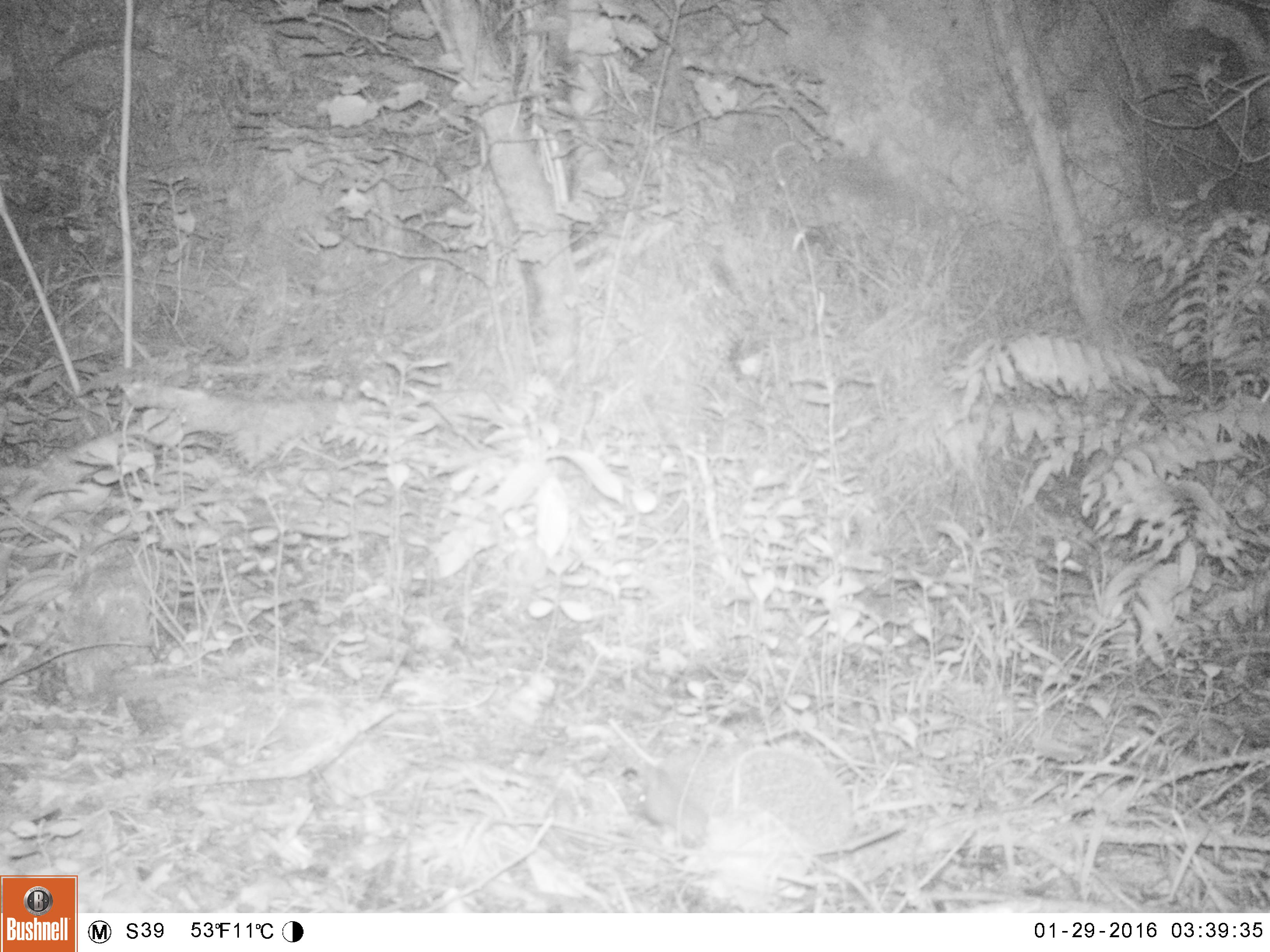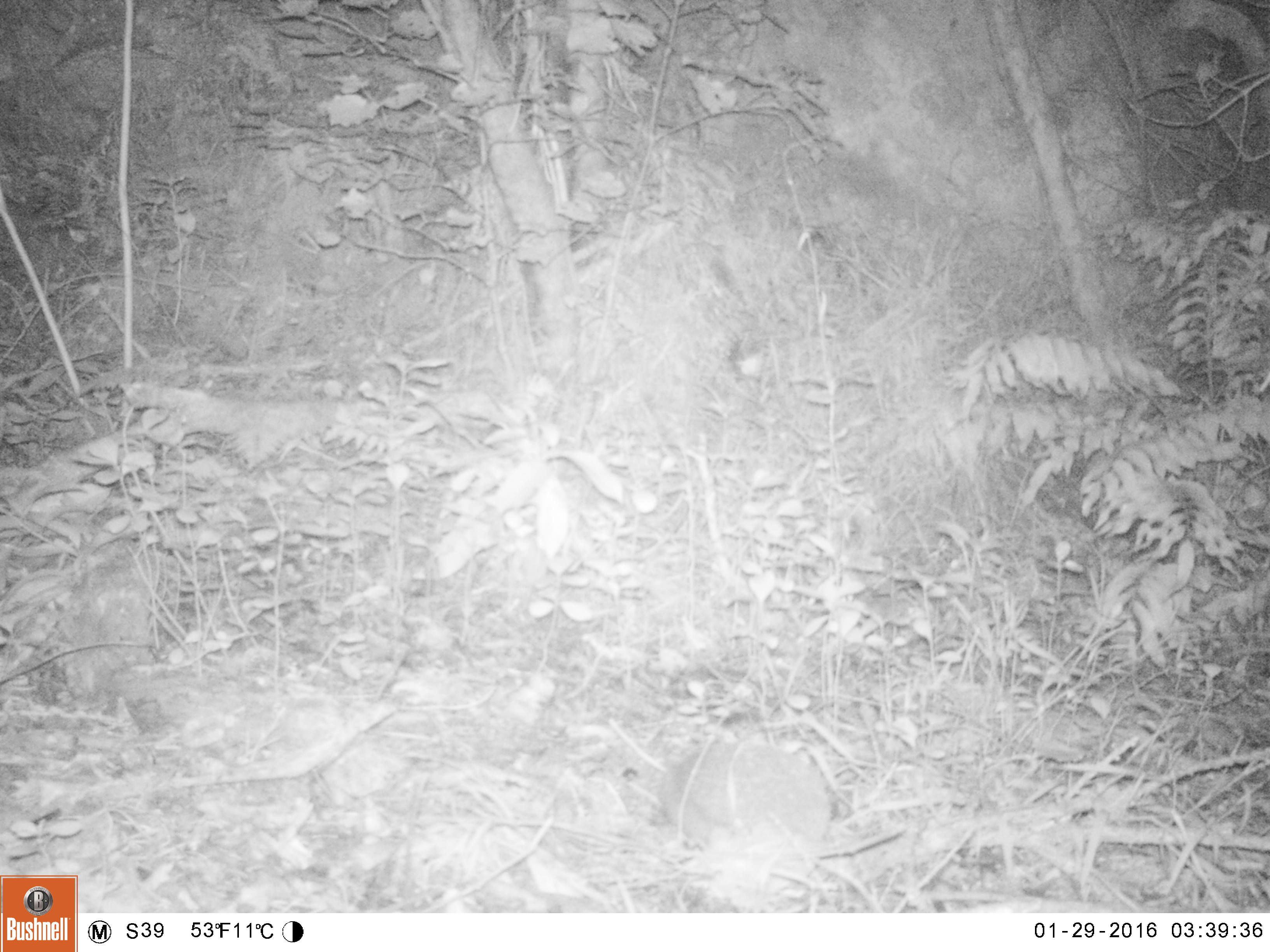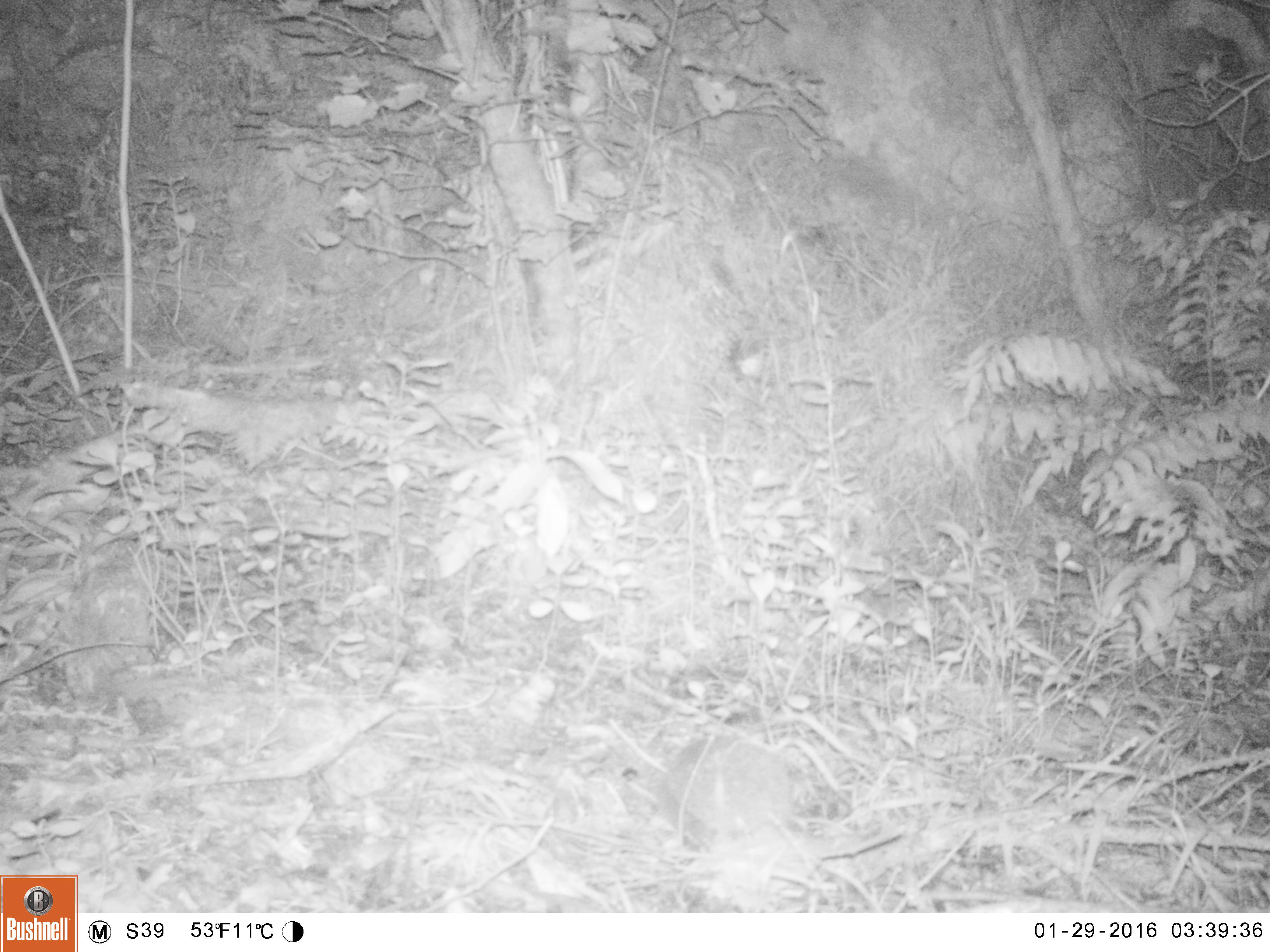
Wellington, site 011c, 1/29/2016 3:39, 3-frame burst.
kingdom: Animalia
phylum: Chordata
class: Mammalia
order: Eulipotyphla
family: Erinaceidae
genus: Erinaceus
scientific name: Erinaceus europaeus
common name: hedgehog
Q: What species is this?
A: Hedgehog (Erinaceus europaeus).